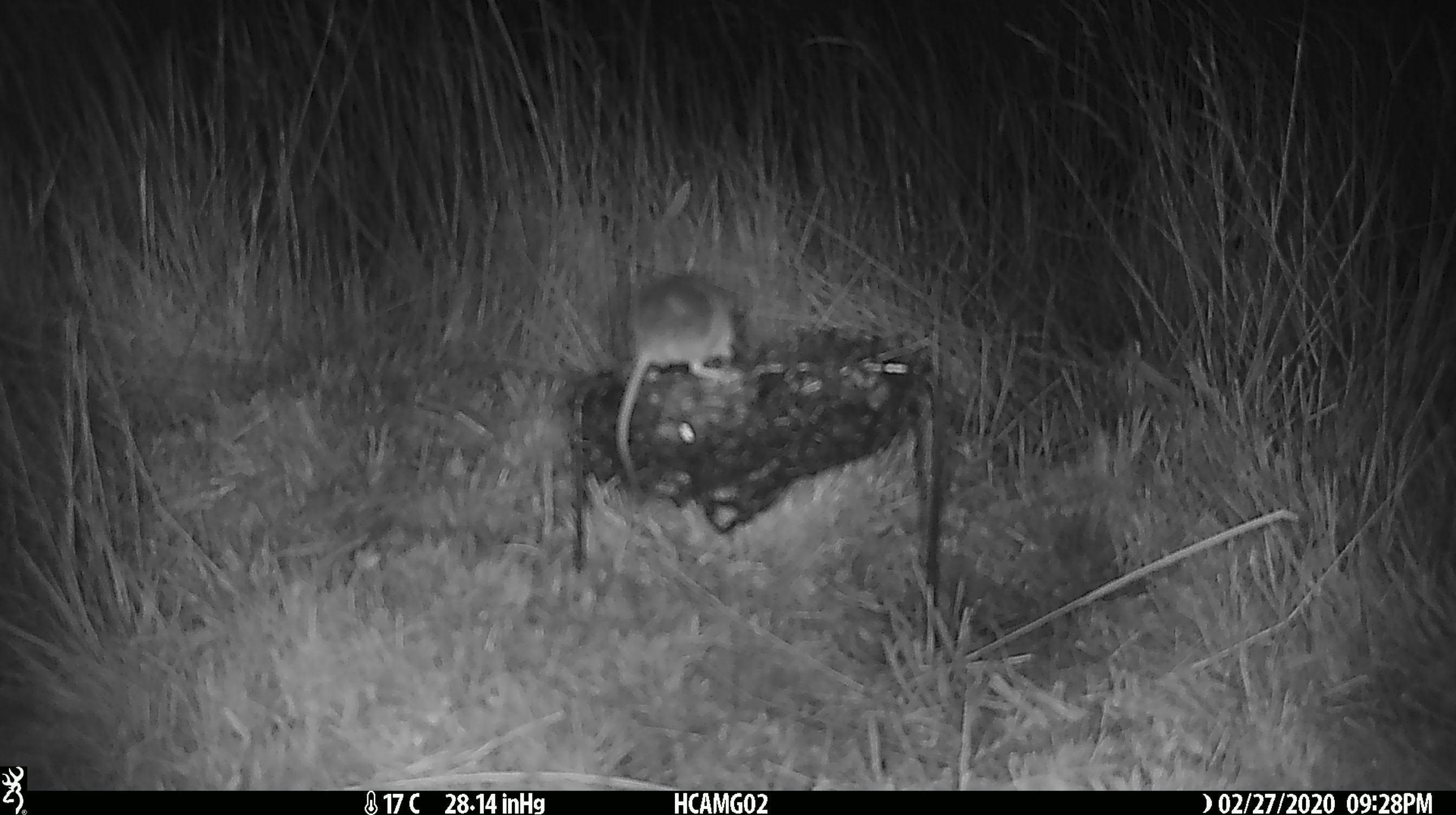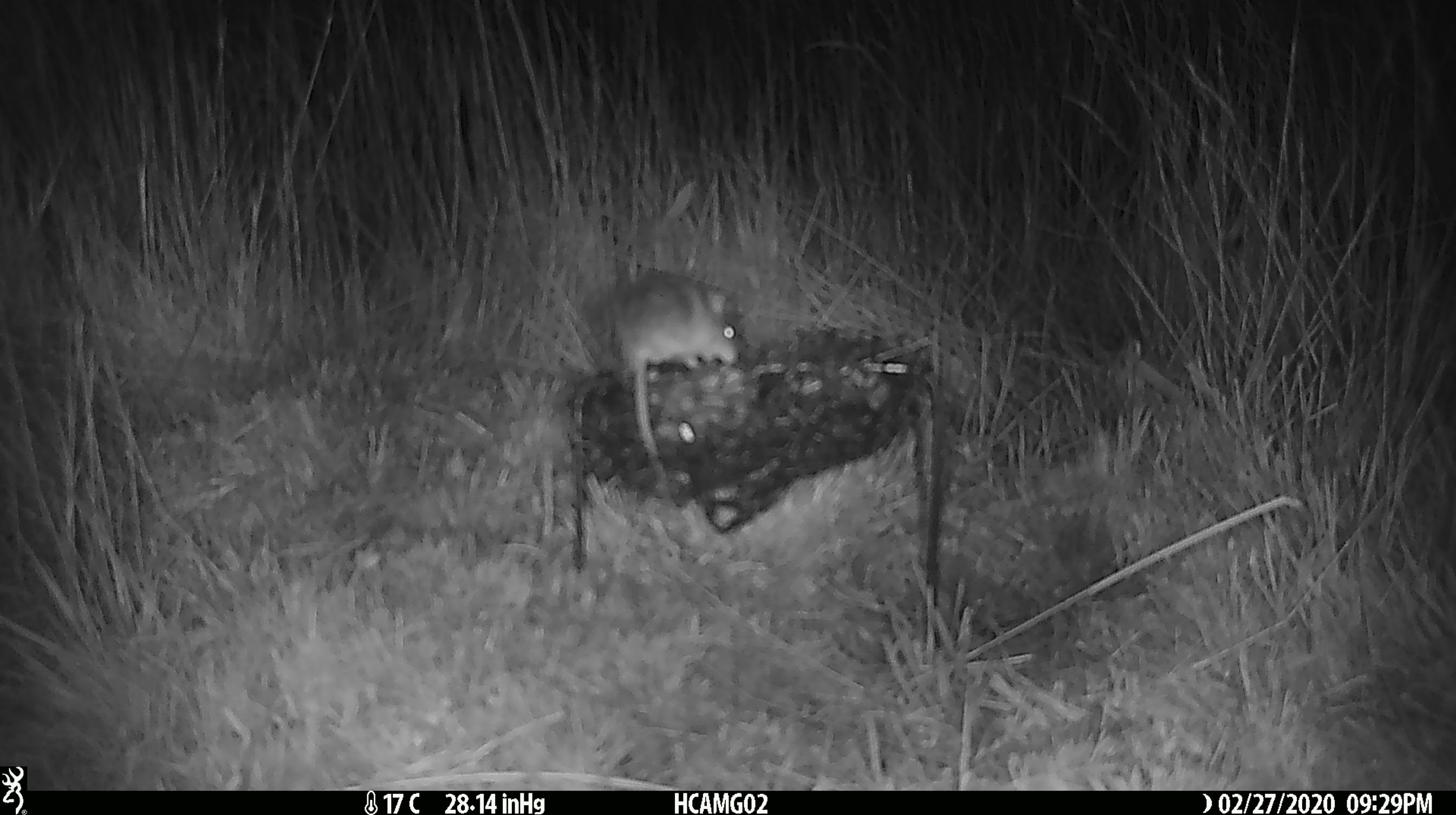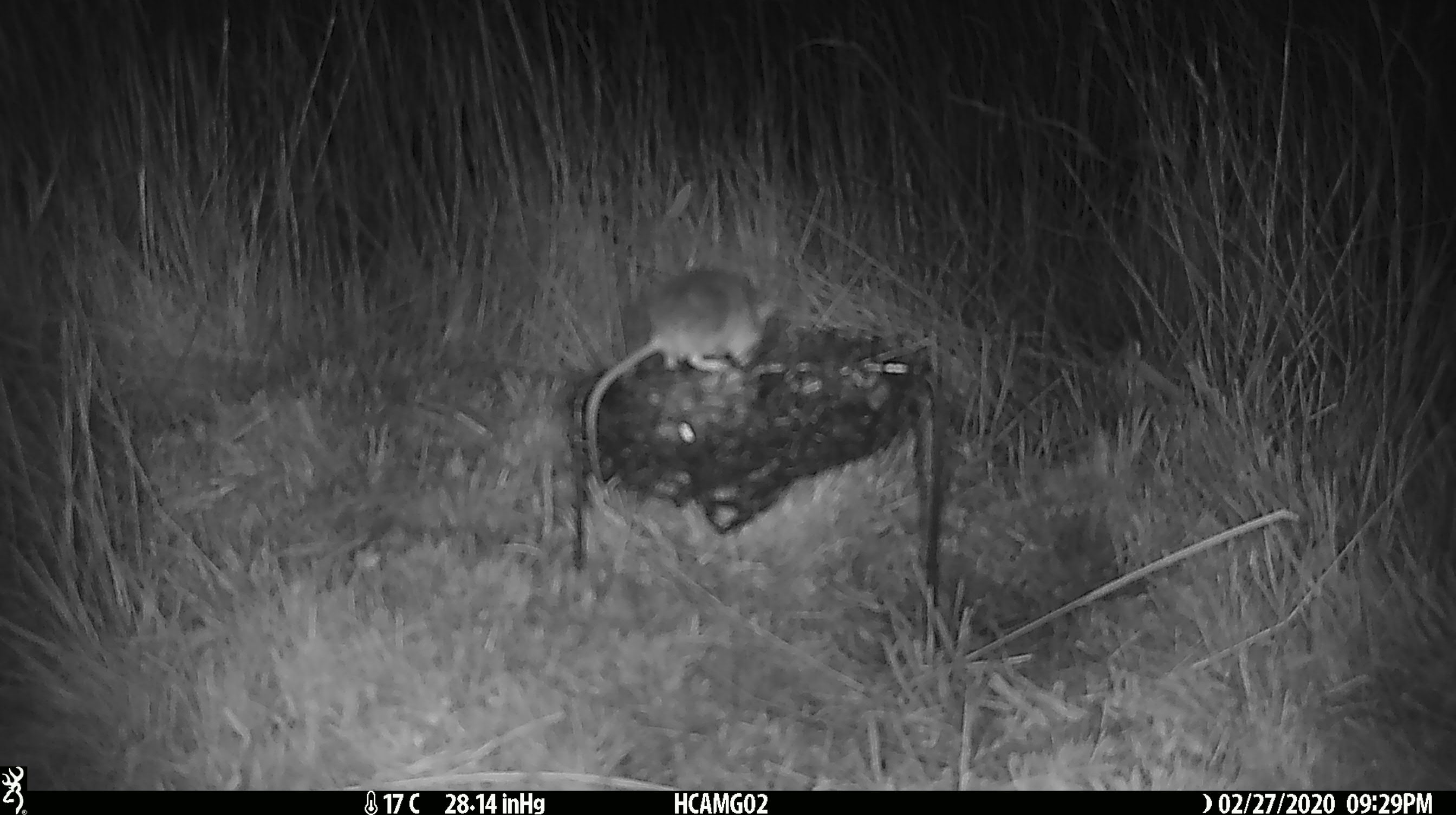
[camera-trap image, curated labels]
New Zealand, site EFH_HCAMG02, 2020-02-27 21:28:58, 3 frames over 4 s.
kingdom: Animalia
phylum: Chordata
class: Mammalia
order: Rodentia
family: Muridae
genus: Mus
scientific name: Mus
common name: mouse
Mouse (Mus).